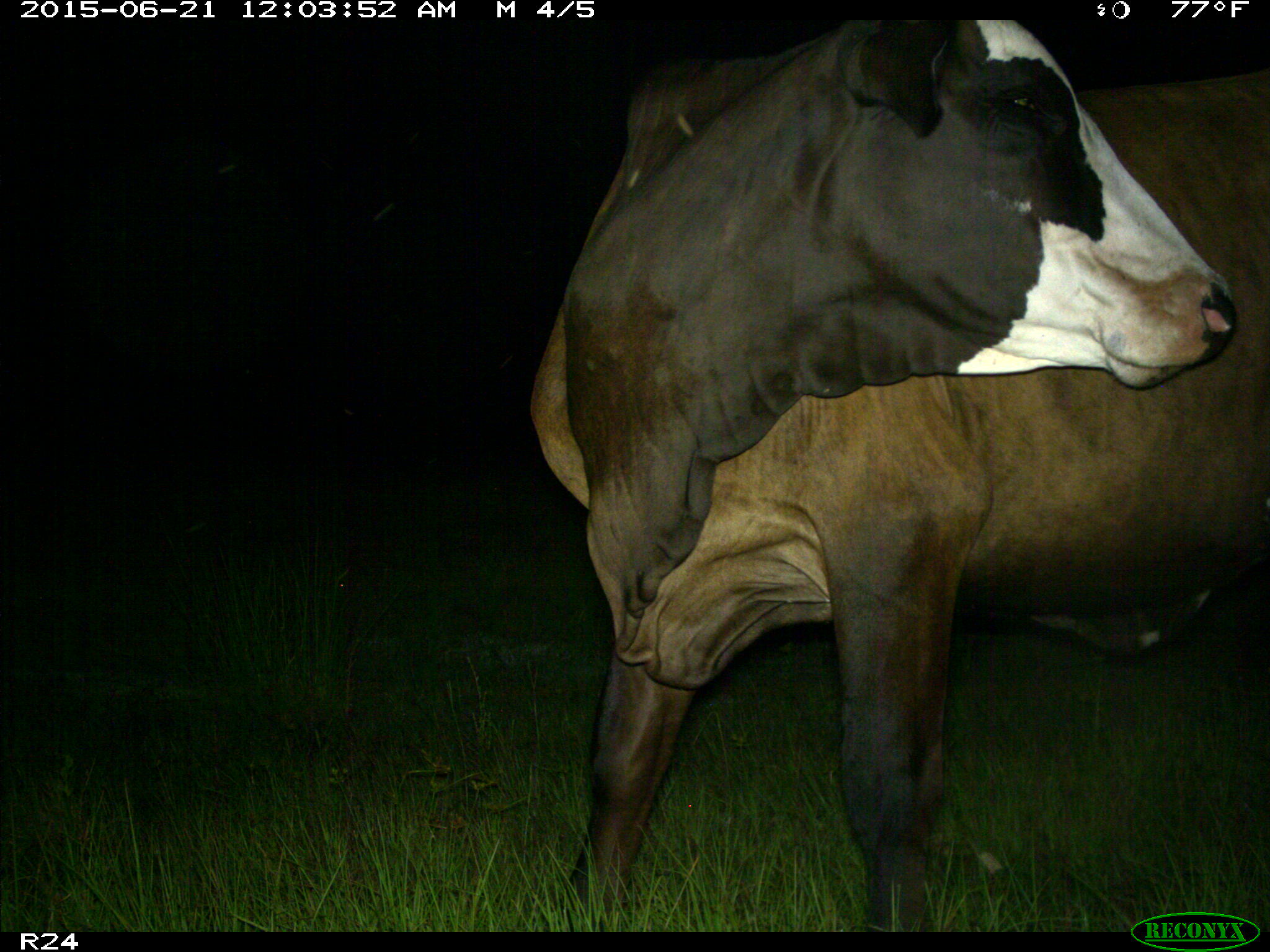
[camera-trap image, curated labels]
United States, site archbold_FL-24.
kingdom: Animalia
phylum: Chordata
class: Mammalia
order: Artiodactyla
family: Bovidae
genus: Bos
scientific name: Bos taurus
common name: domestic cow